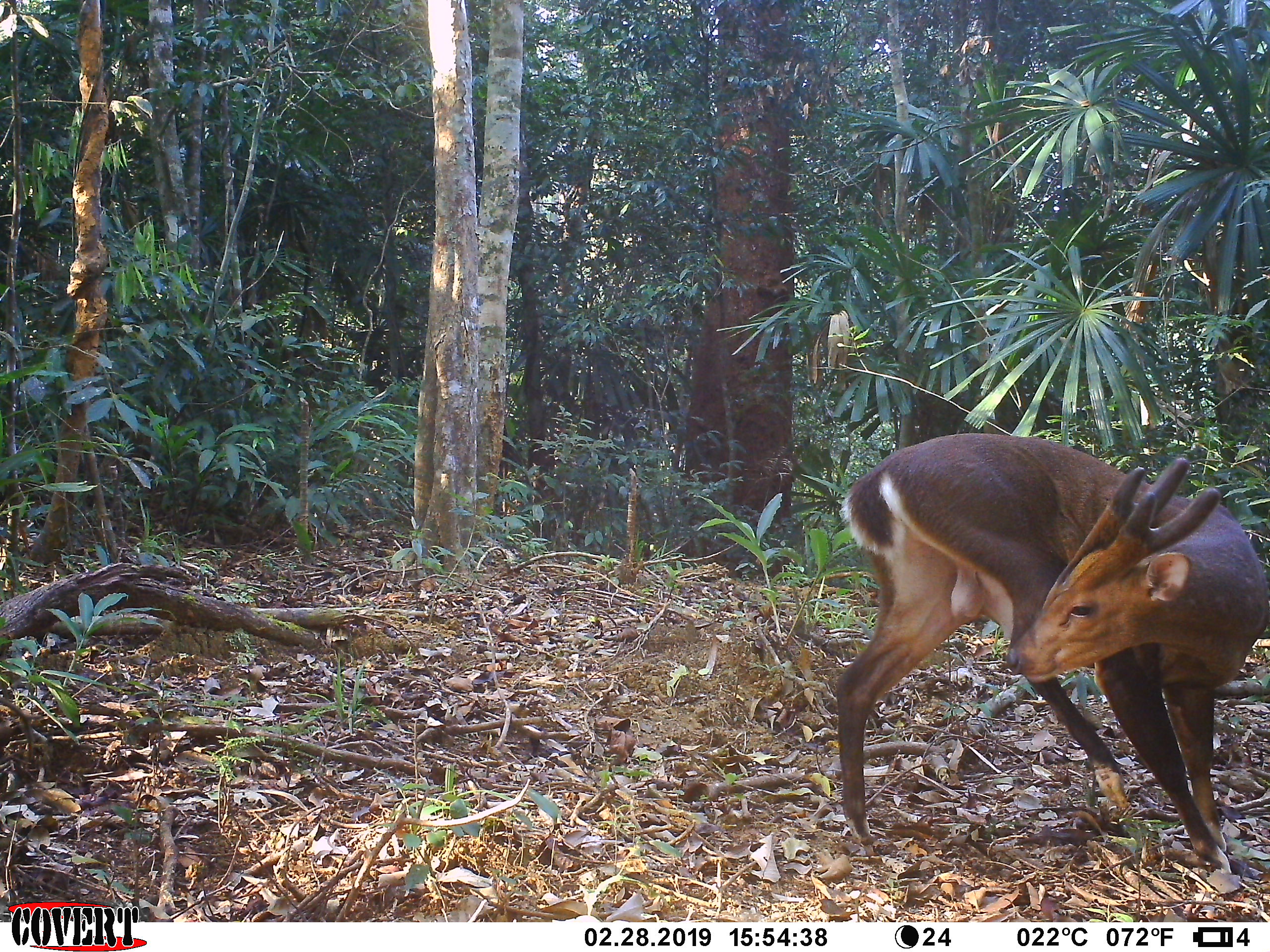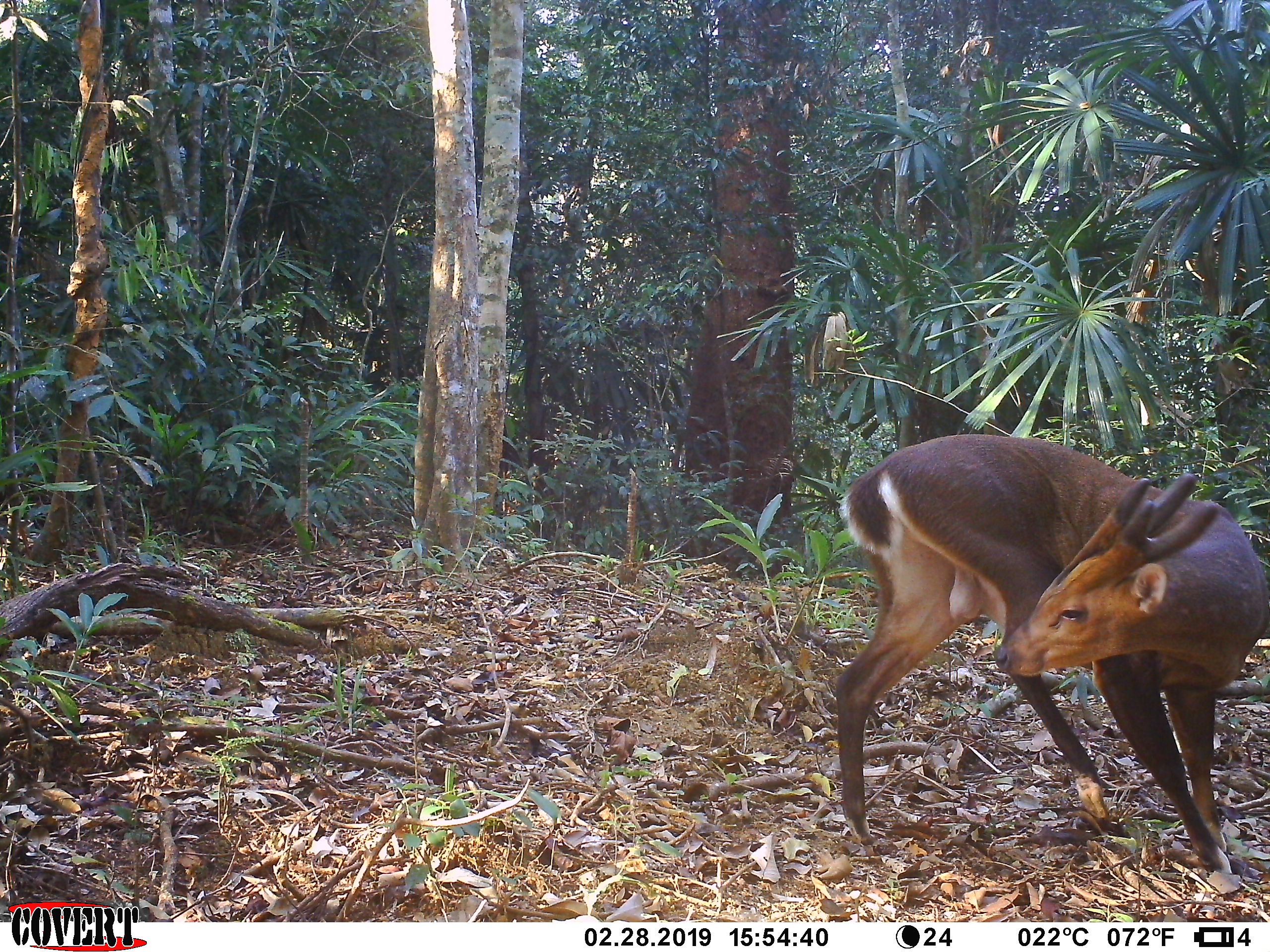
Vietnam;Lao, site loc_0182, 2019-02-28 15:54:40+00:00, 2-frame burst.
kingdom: Animalia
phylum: Chordata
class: Mammalia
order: Artiodactyla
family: Cervidae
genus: Muntiacus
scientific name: Muntiacus vuquangensis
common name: large-antlered muntjac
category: large antlered muntjac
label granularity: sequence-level